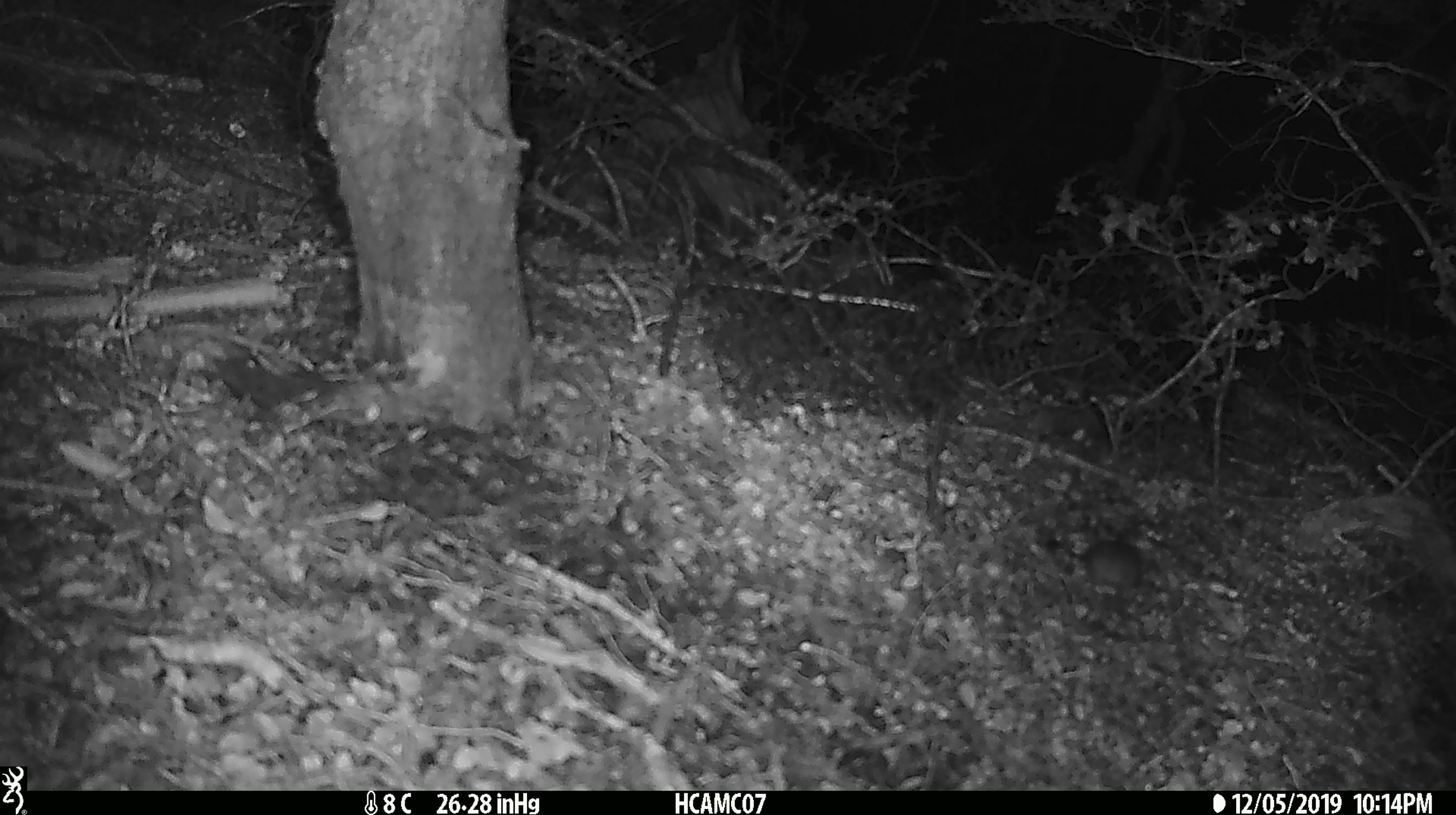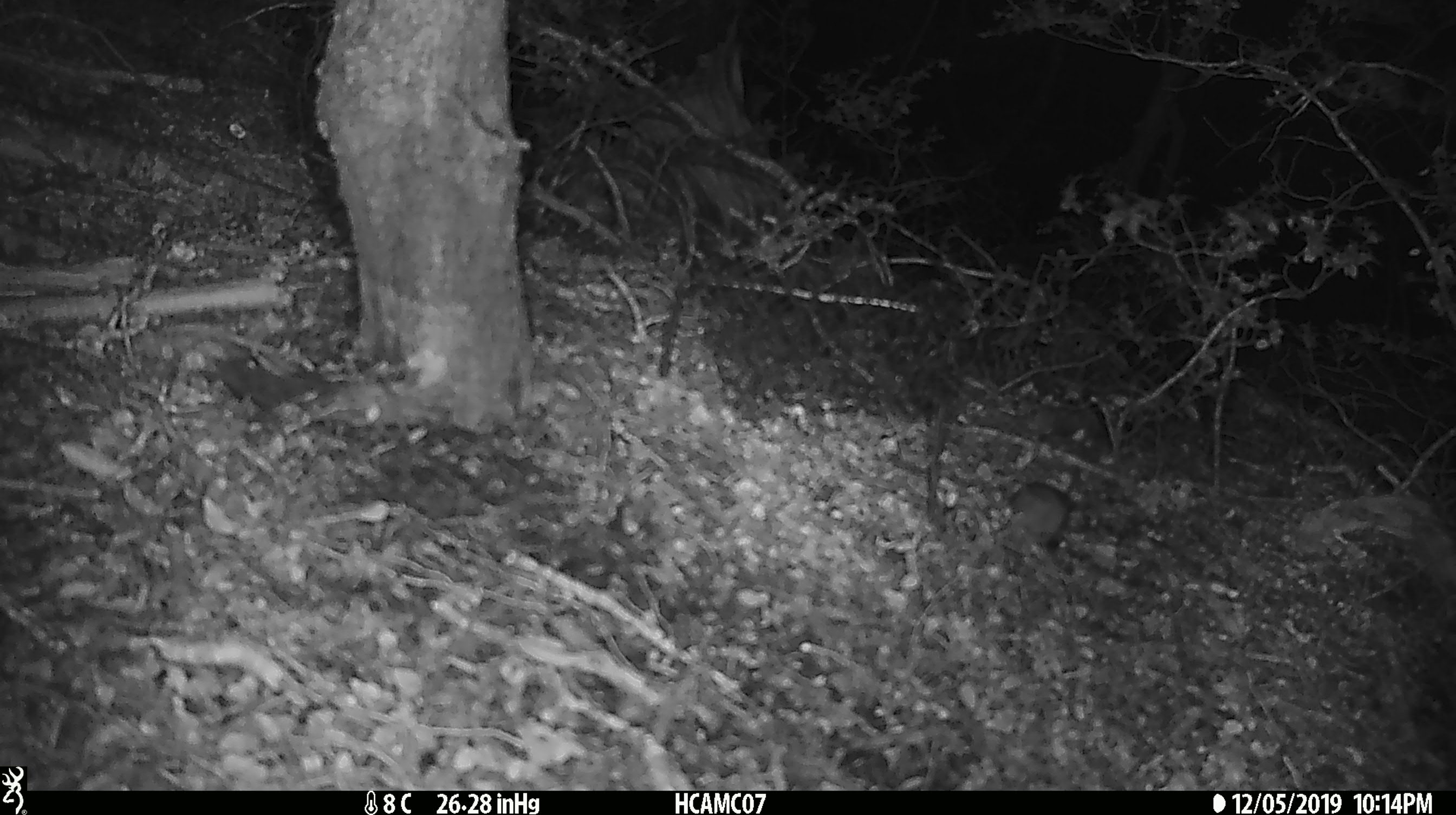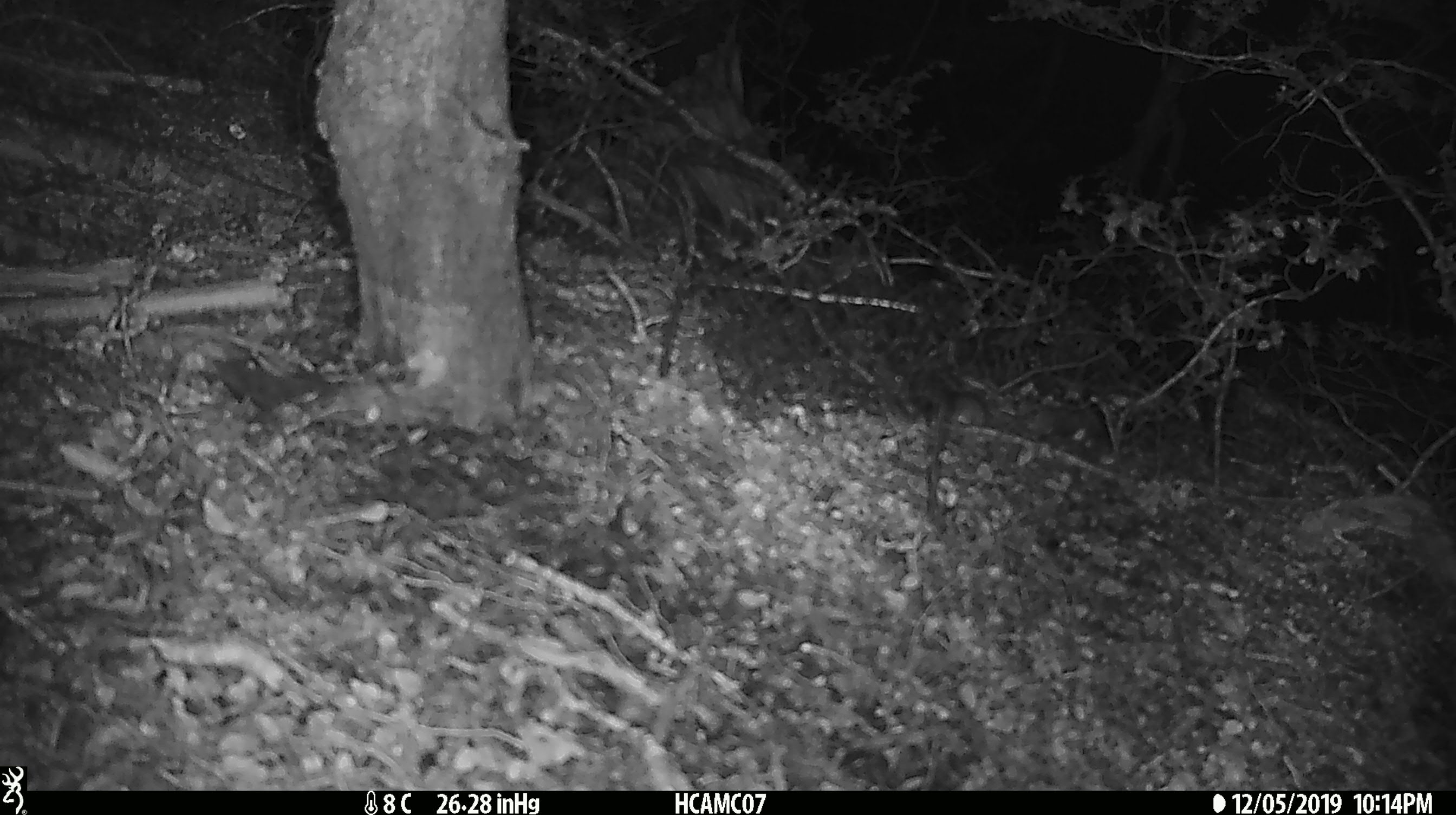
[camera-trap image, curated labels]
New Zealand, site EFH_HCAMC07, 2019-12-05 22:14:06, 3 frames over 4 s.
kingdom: Animalia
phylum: Chordata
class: Mammalia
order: Rodentia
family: Muridae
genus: Mus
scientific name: Mus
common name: mouse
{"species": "mouse (Mus)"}